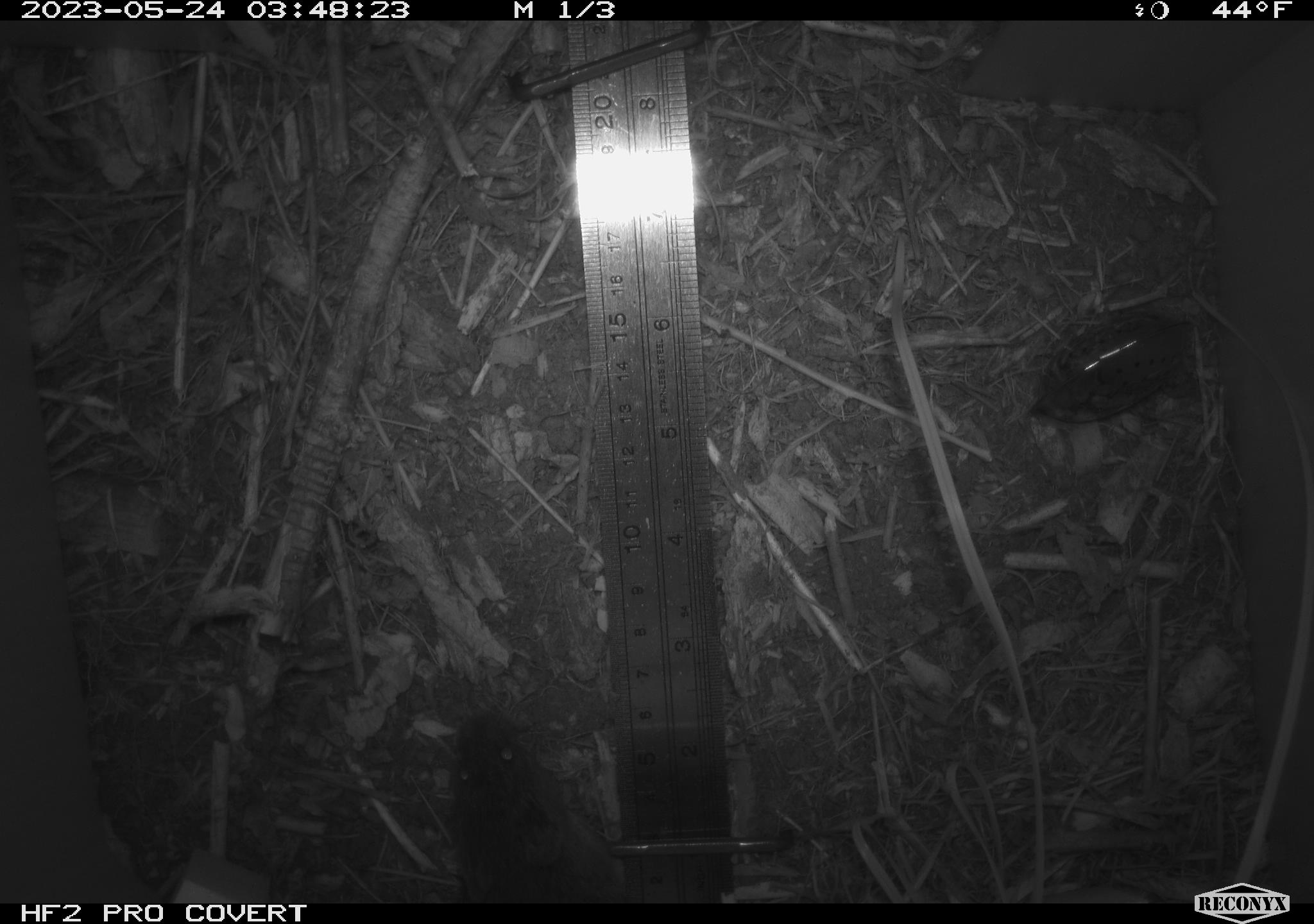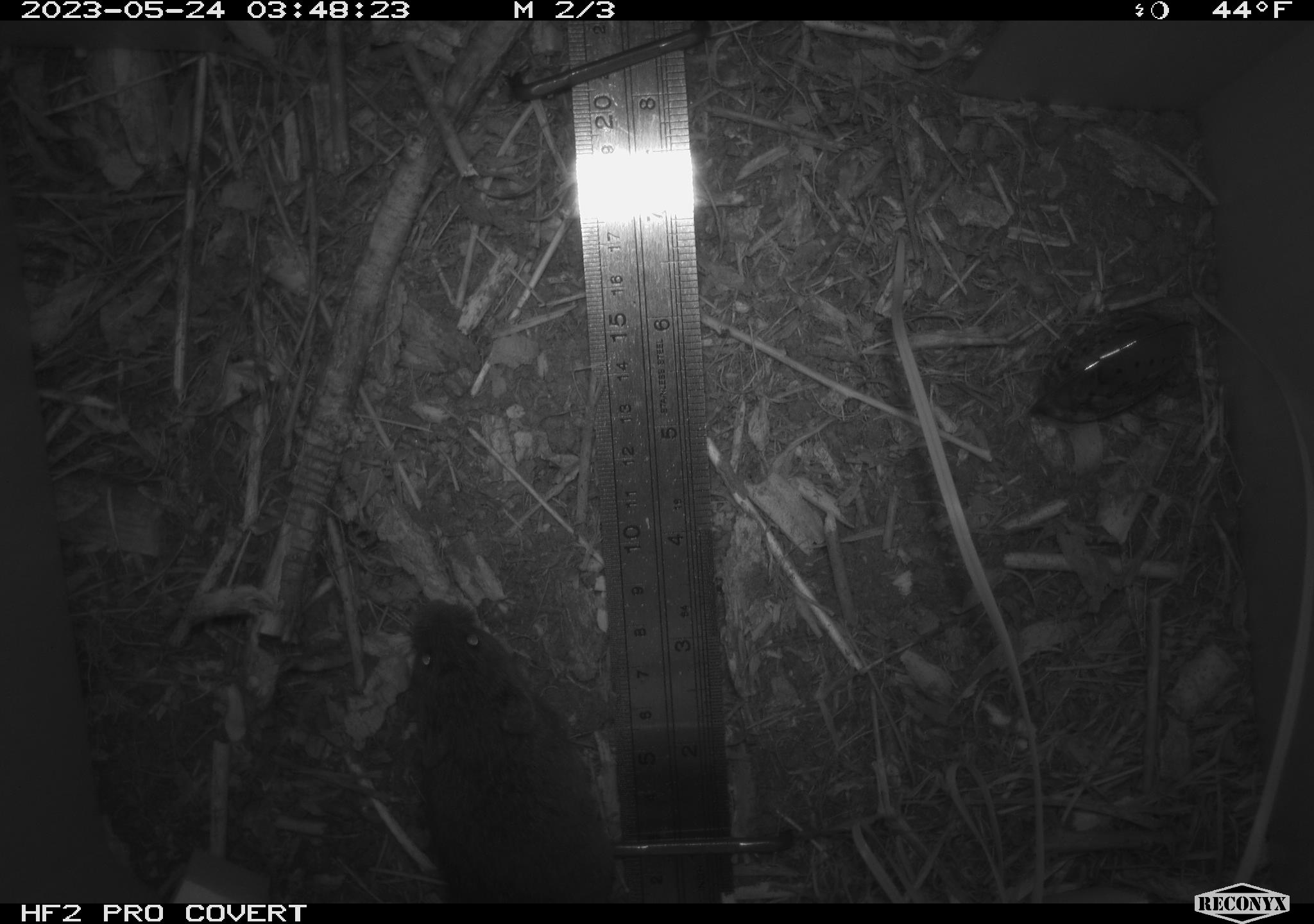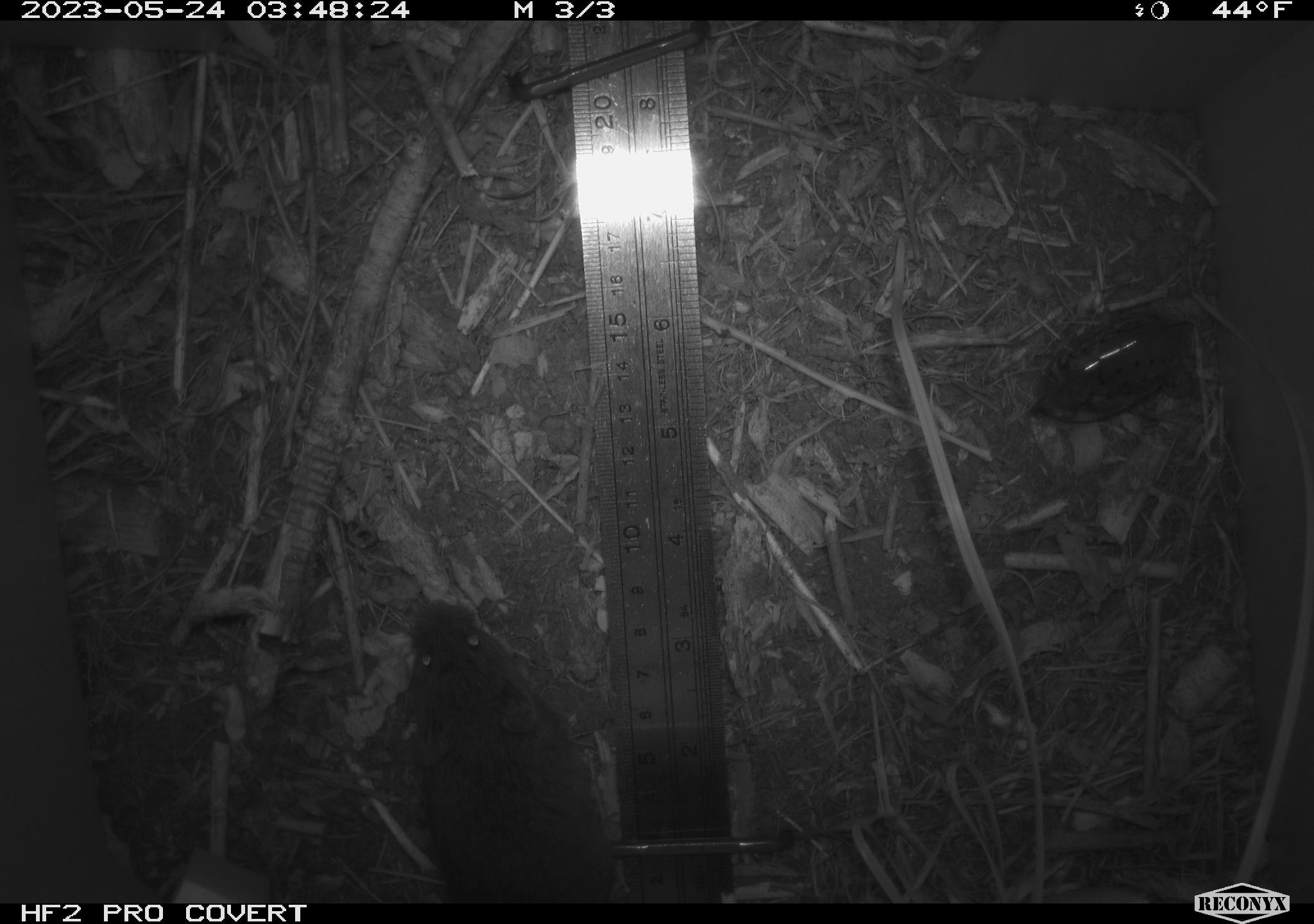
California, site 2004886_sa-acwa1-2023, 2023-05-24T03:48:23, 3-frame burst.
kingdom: Animalia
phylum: Chordata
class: Mammalia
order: Rodentia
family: Cricetidae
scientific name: Arvicolinae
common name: voles, lemmings, and muskrats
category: arvicolinae subfamily